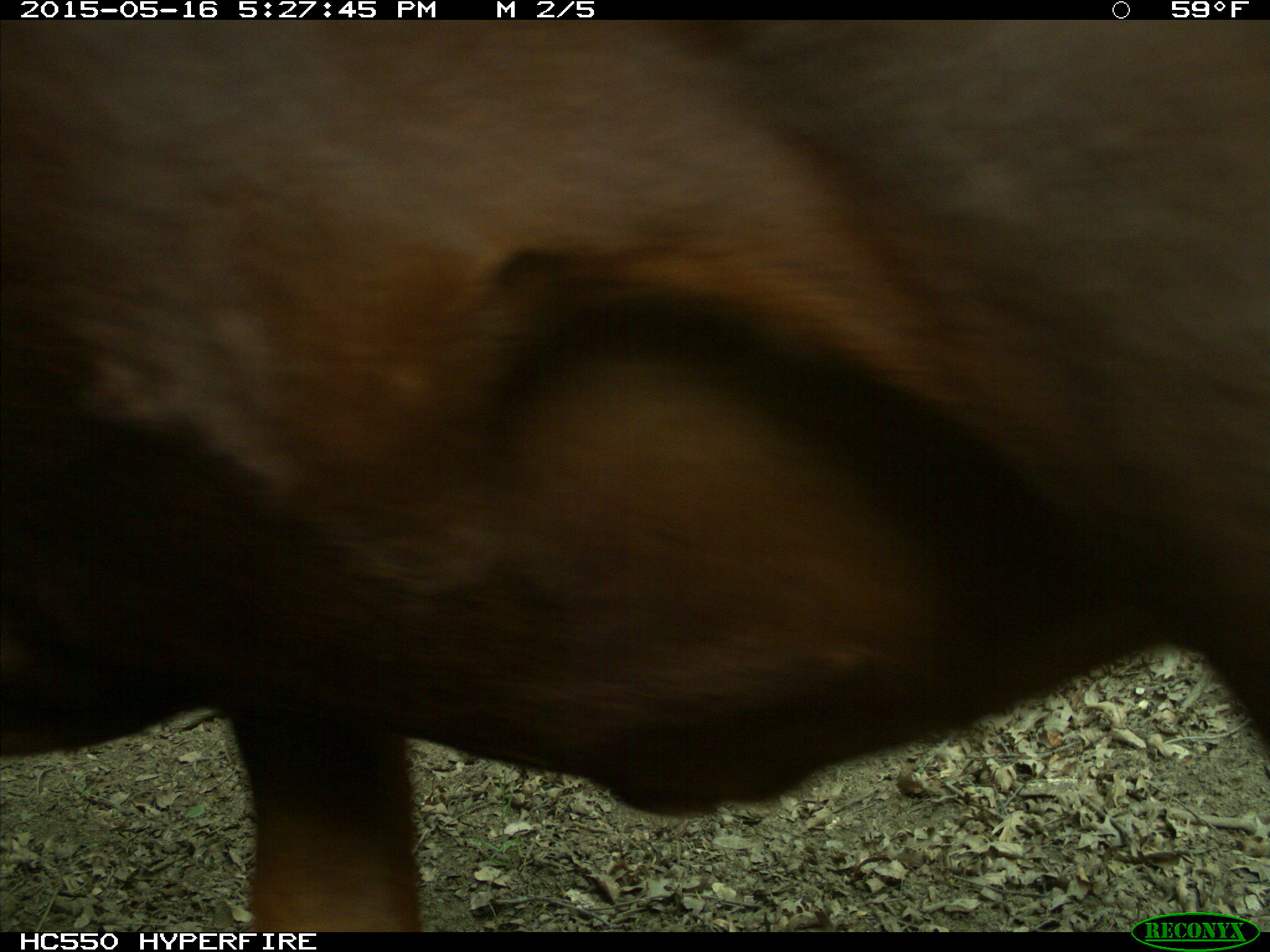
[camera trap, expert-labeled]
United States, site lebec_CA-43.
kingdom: Animalia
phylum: Chordata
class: Mammalia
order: Artiodactyla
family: Bovidae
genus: Bos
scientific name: Bos taurus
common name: domestic cow